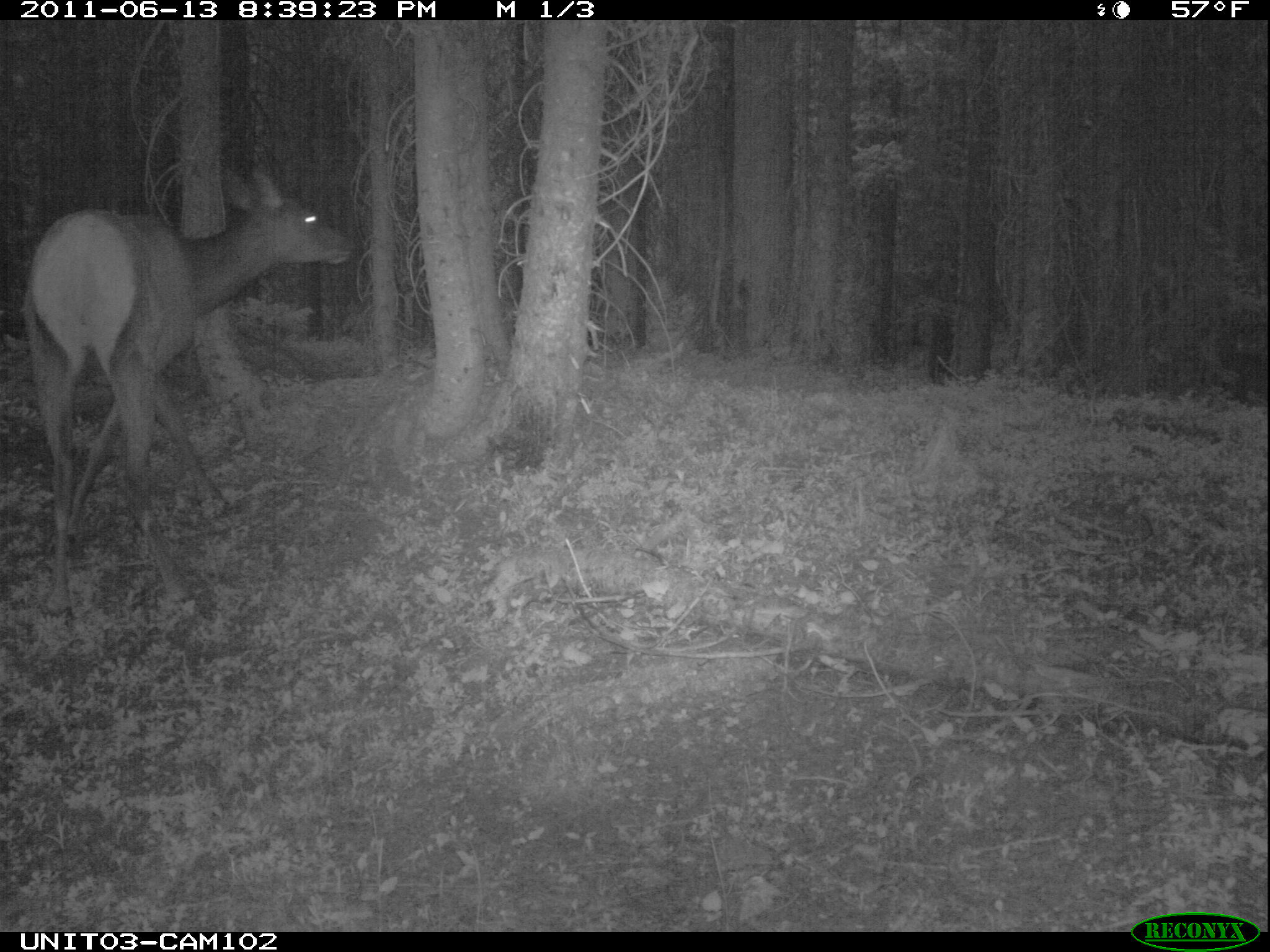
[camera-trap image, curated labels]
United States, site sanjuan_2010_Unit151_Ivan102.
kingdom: Animalia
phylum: Chordata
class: Mammalia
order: Artiodactyla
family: Cervidae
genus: Cervus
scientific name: Cervus elaphus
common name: red deer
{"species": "Cervus elaphus (red deer)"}